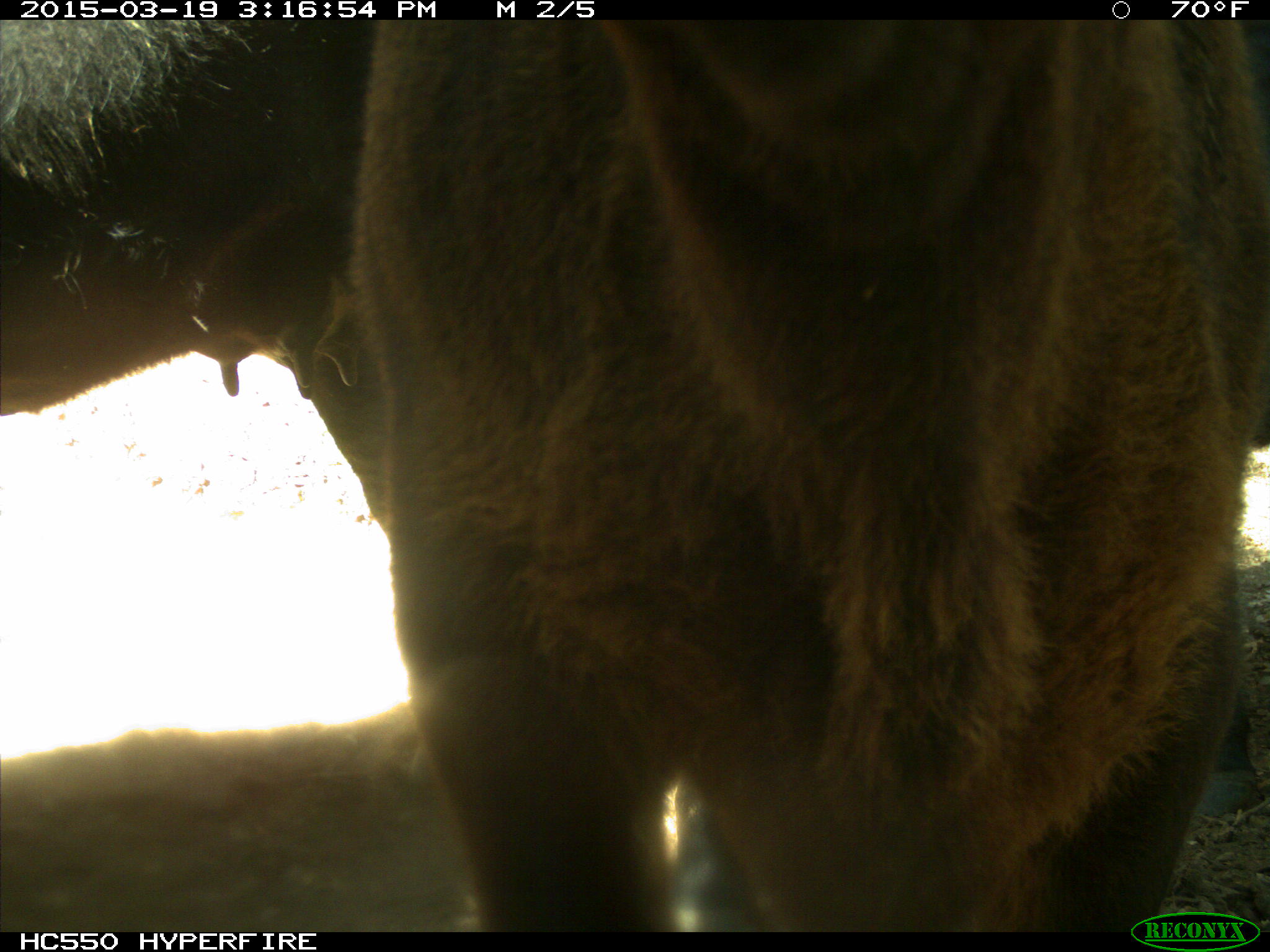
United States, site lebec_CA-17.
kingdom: Animalia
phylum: Chordata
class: Mammalia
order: Artiodactyla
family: Bovidae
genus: Bos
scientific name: Bos taurus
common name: domestic cow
Bos taurus (domestic cow).